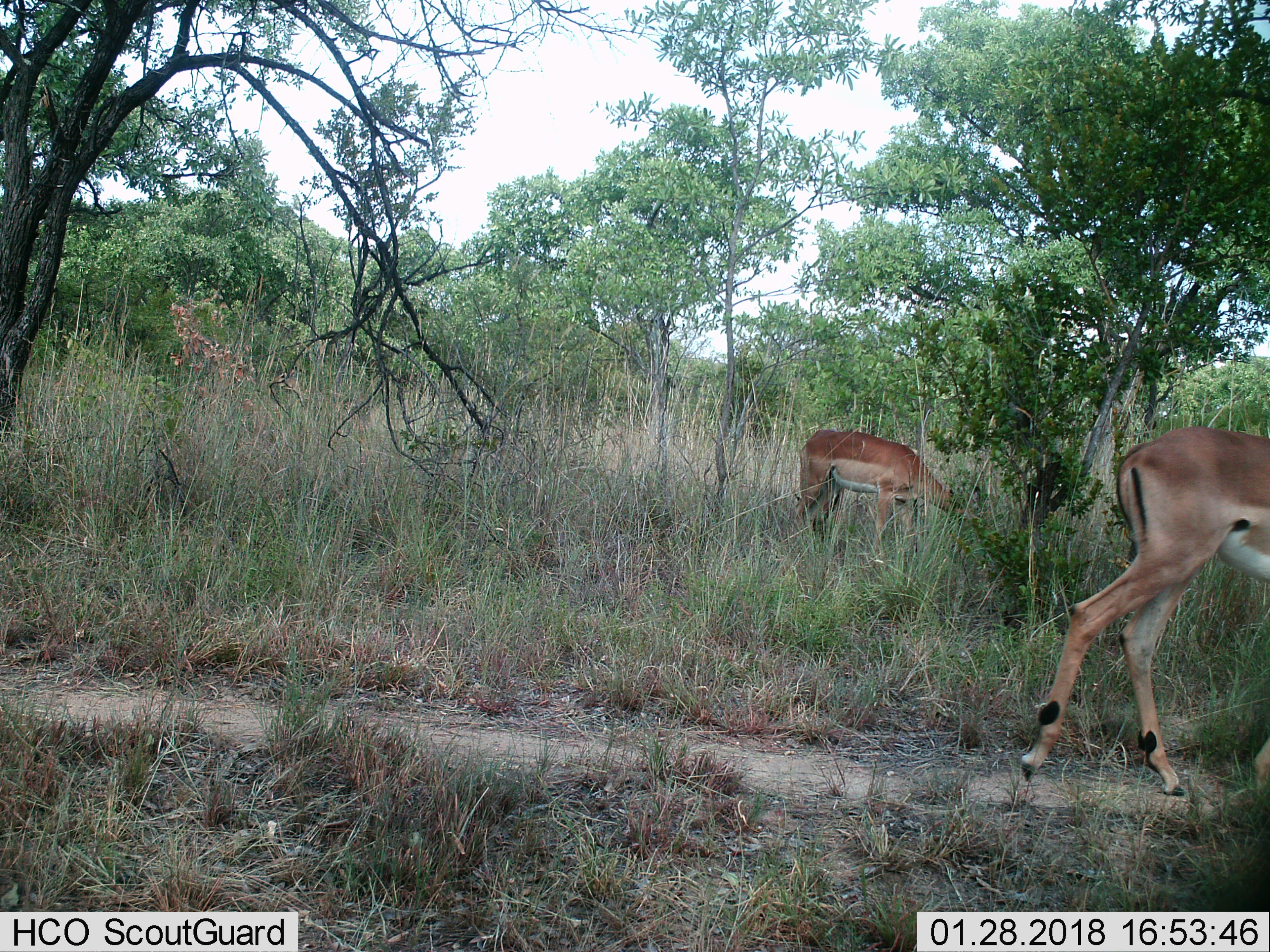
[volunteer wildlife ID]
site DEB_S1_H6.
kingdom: Animalia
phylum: Chordata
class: Mammalia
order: Artiodactyla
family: Bovidae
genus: Aepyceros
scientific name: Aepyceros melampus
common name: impala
Impala (Aepyceros melampus), count 2. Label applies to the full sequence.